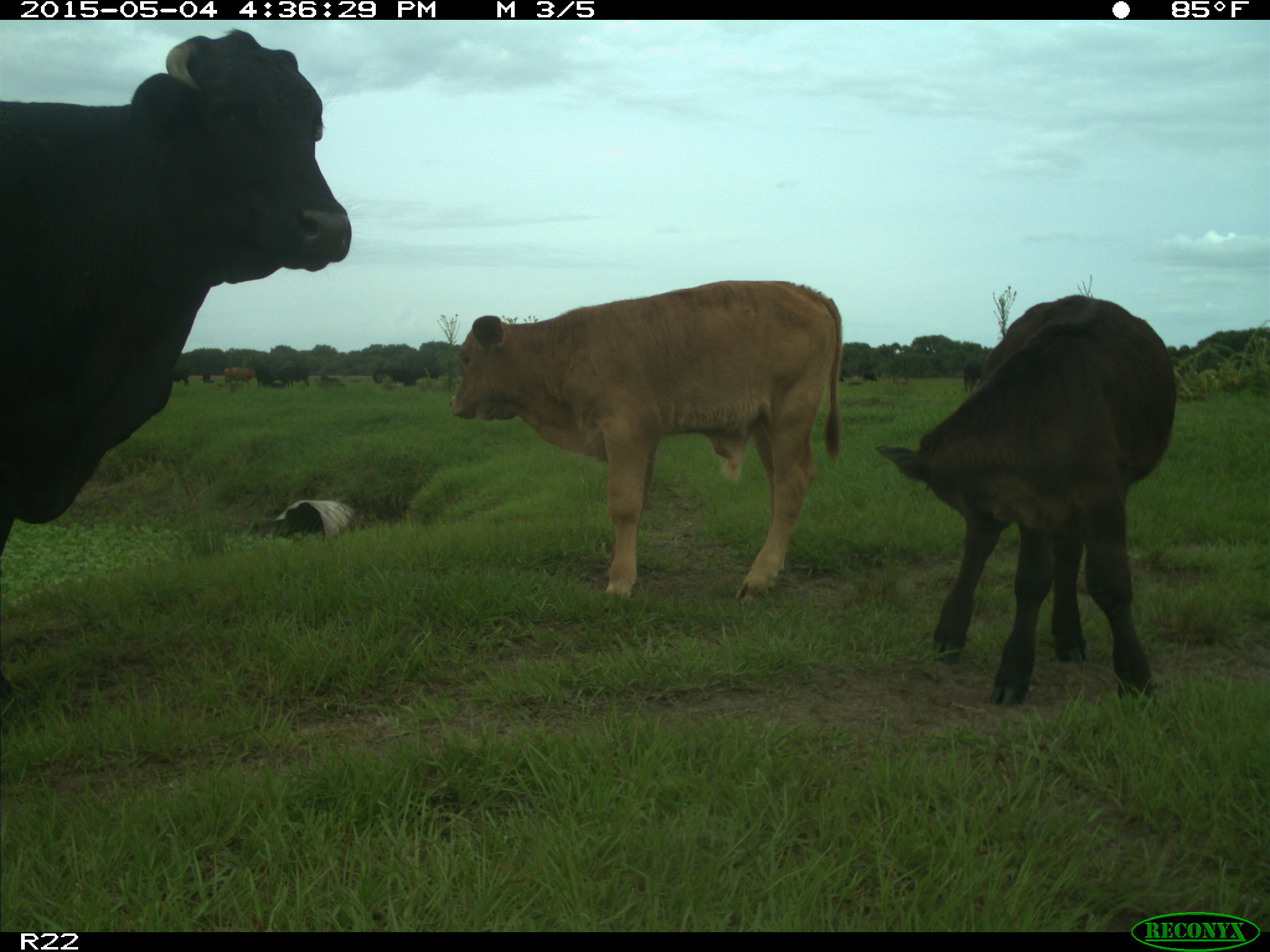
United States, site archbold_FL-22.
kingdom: Animalia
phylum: Chordata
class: Mammalia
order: Artiodactyla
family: Bovidae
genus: Bos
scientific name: Bos taurus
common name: domestic cow